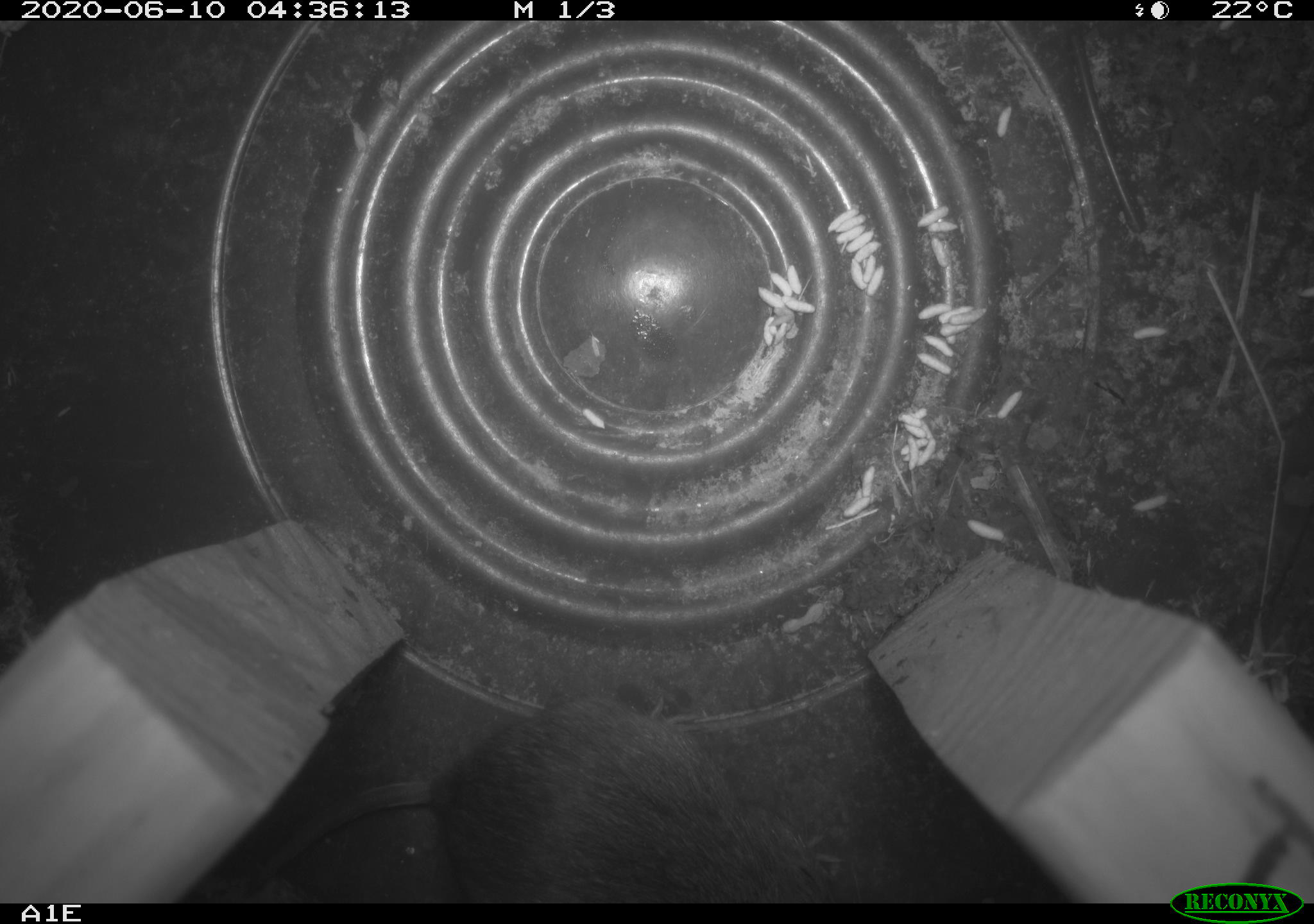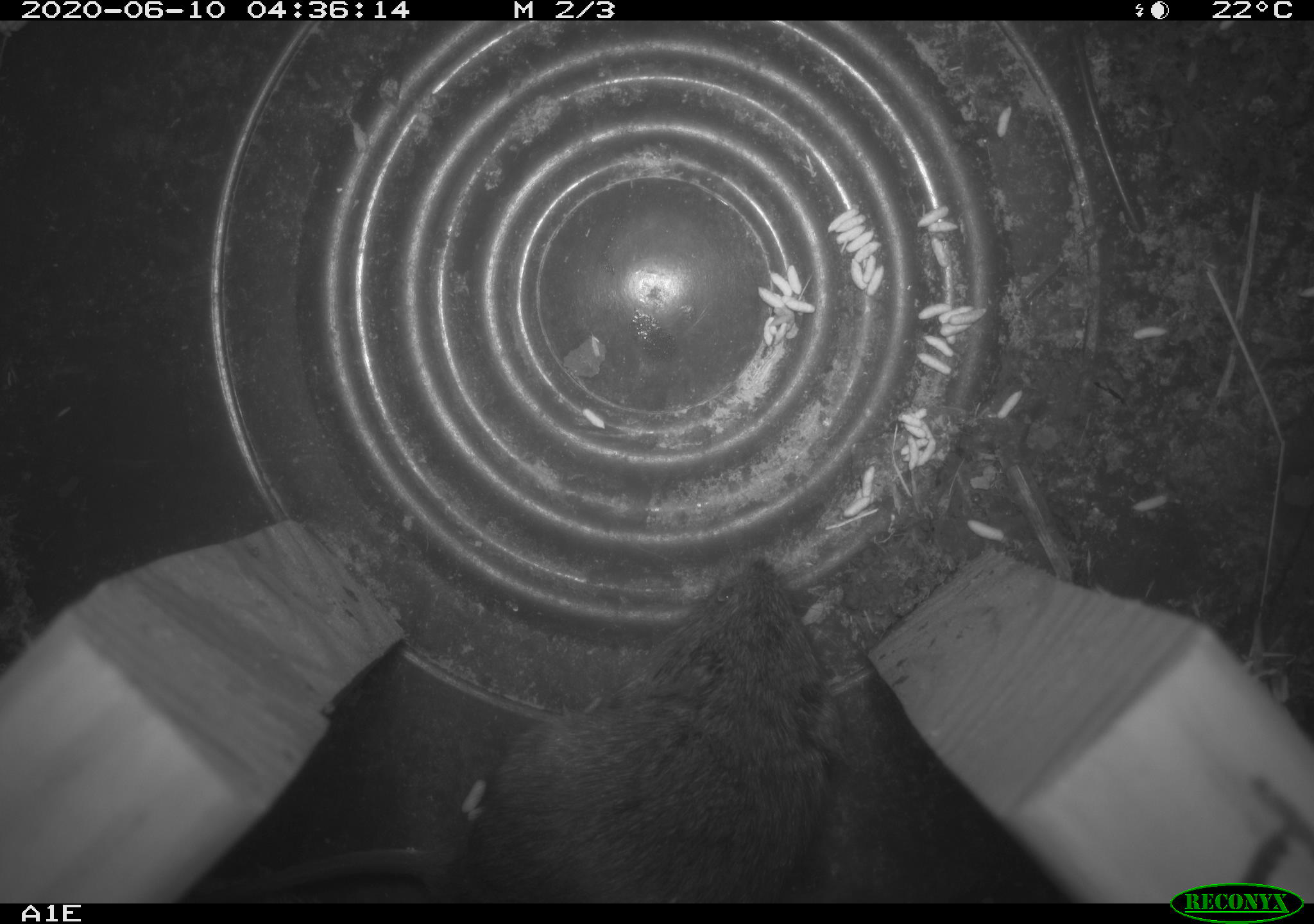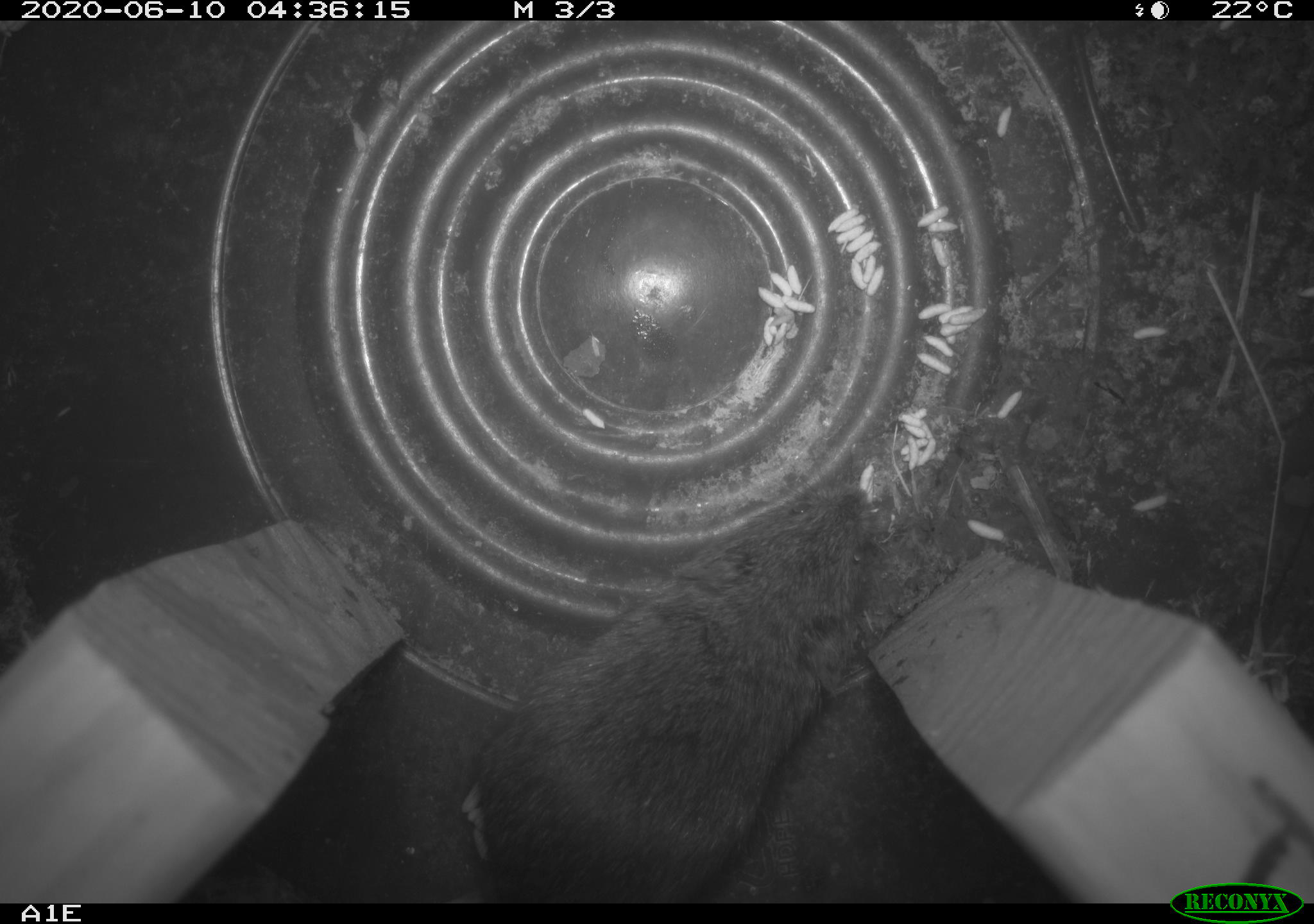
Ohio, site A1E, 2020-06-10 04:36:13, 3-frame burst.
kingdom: Animalia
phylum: Chordata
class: Mammalia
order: Rodentia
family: Cricetidae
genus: Microtus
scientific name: Microtus pennsylvanicus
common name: meadow vole